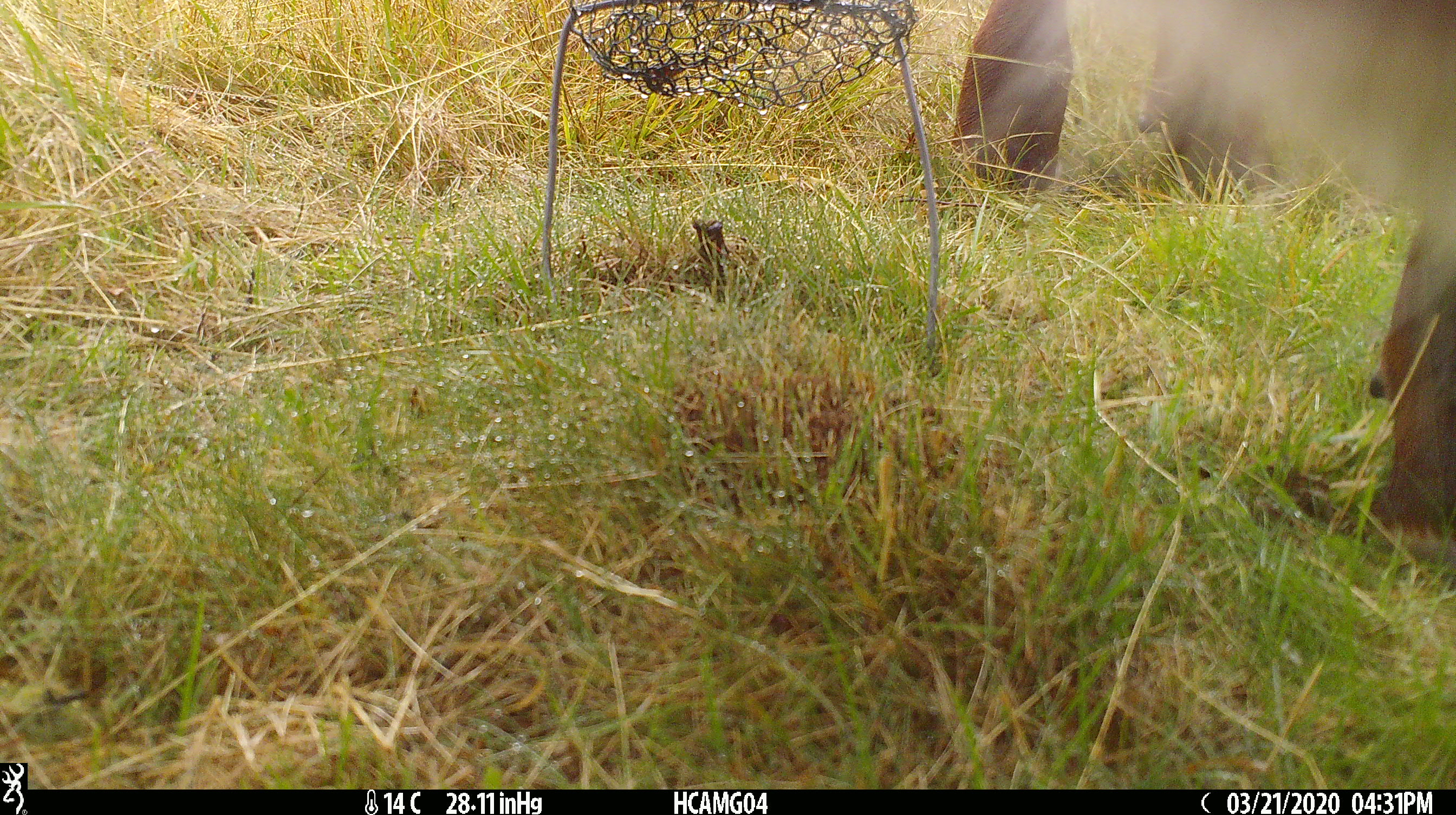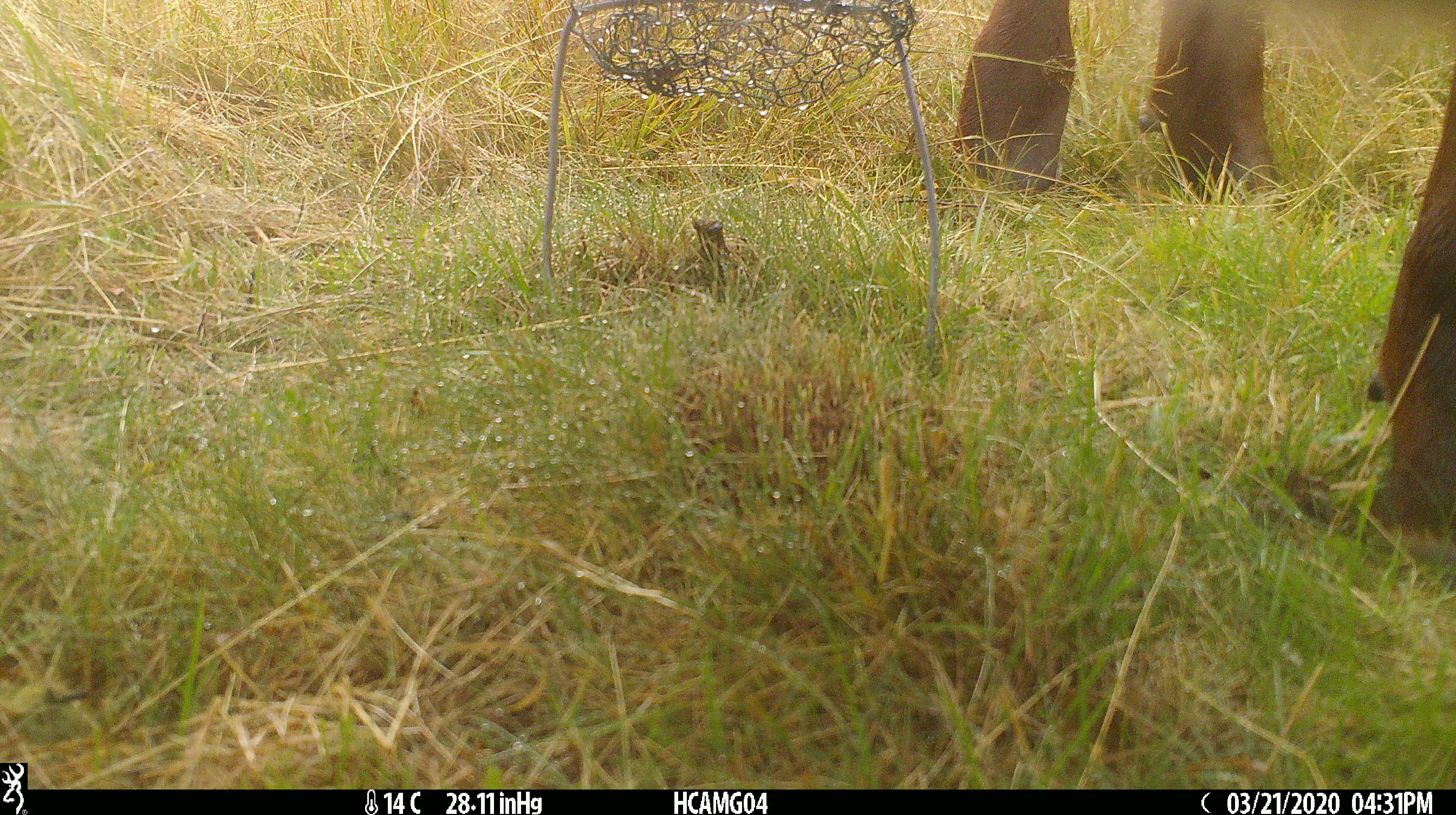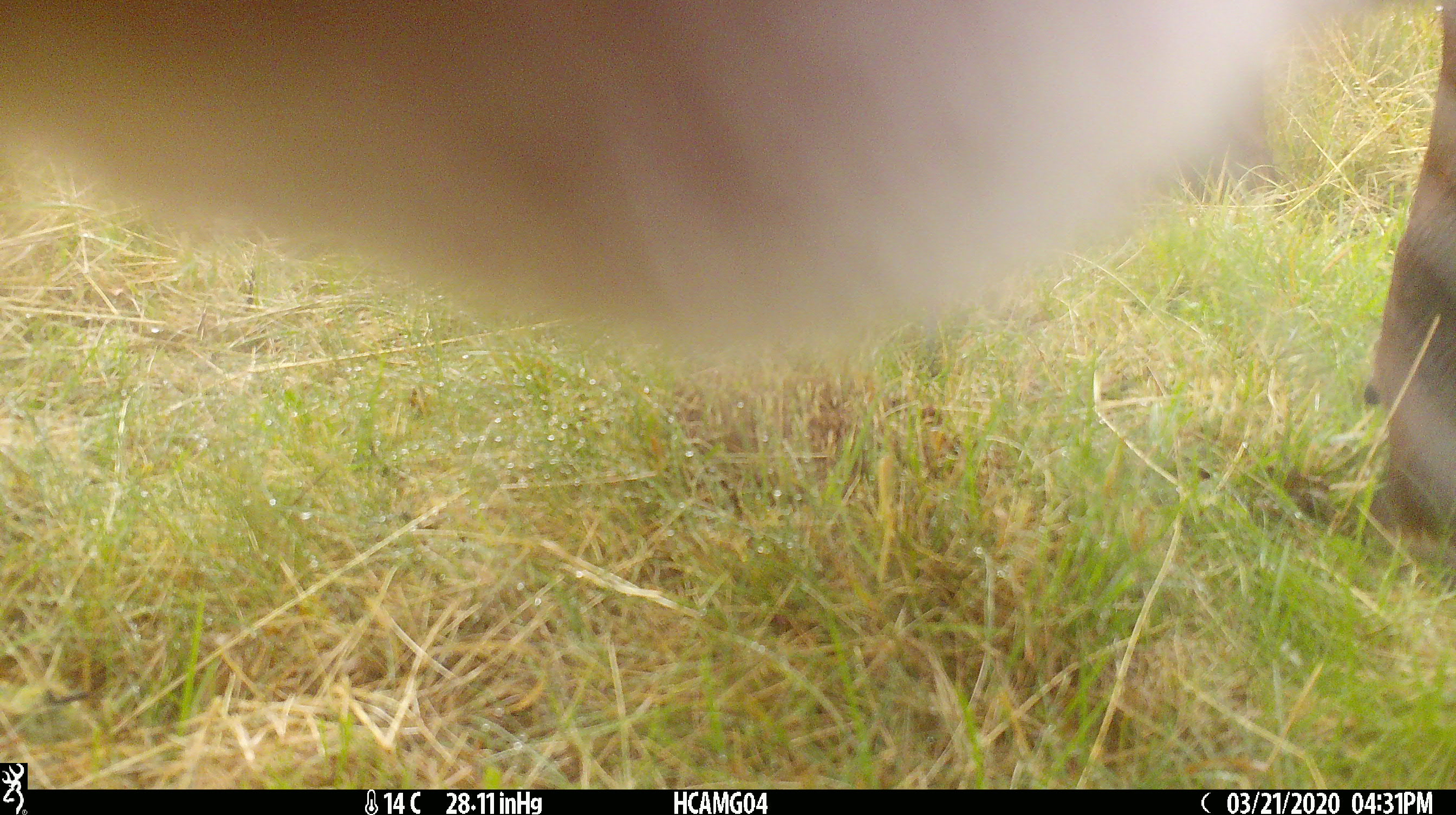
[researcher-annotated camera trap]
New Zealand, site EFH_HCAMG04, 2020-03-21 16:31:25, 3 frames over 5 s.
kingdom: Animalia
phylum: Chordata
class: Mammalia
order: Artiodactyla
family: Bovidae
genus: Bos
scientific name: Bos taurus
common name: domestic cow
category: cow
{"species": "cow (domestic cow) (Bos taurus)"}